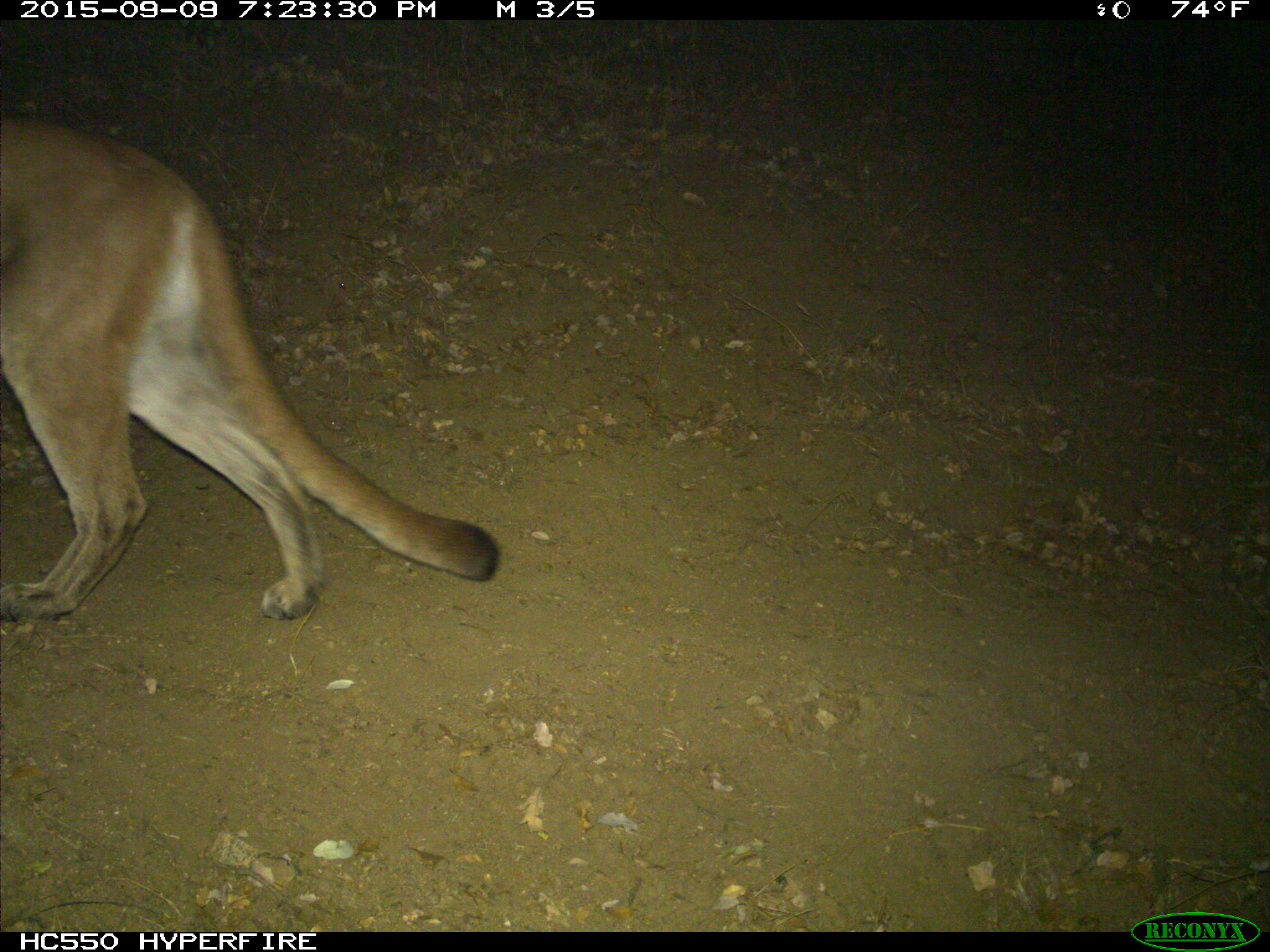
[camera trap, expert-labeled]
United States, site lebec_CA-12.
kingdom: Animalia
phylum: Chordata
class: Mammalia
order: Carnivora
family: Felidae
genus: Puma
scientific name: Puma concolor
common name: mountain lion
Puma concolor (mountain lion).